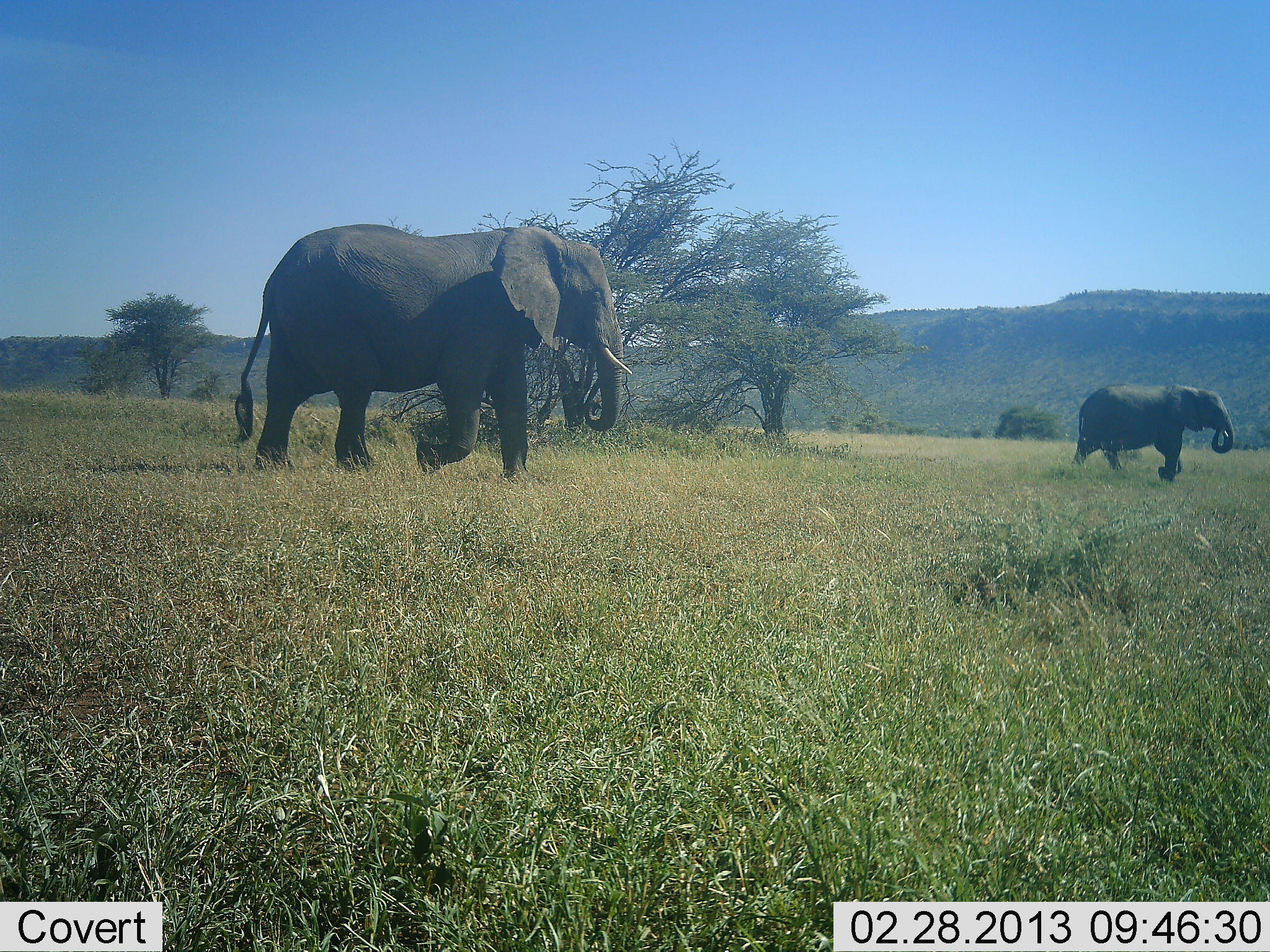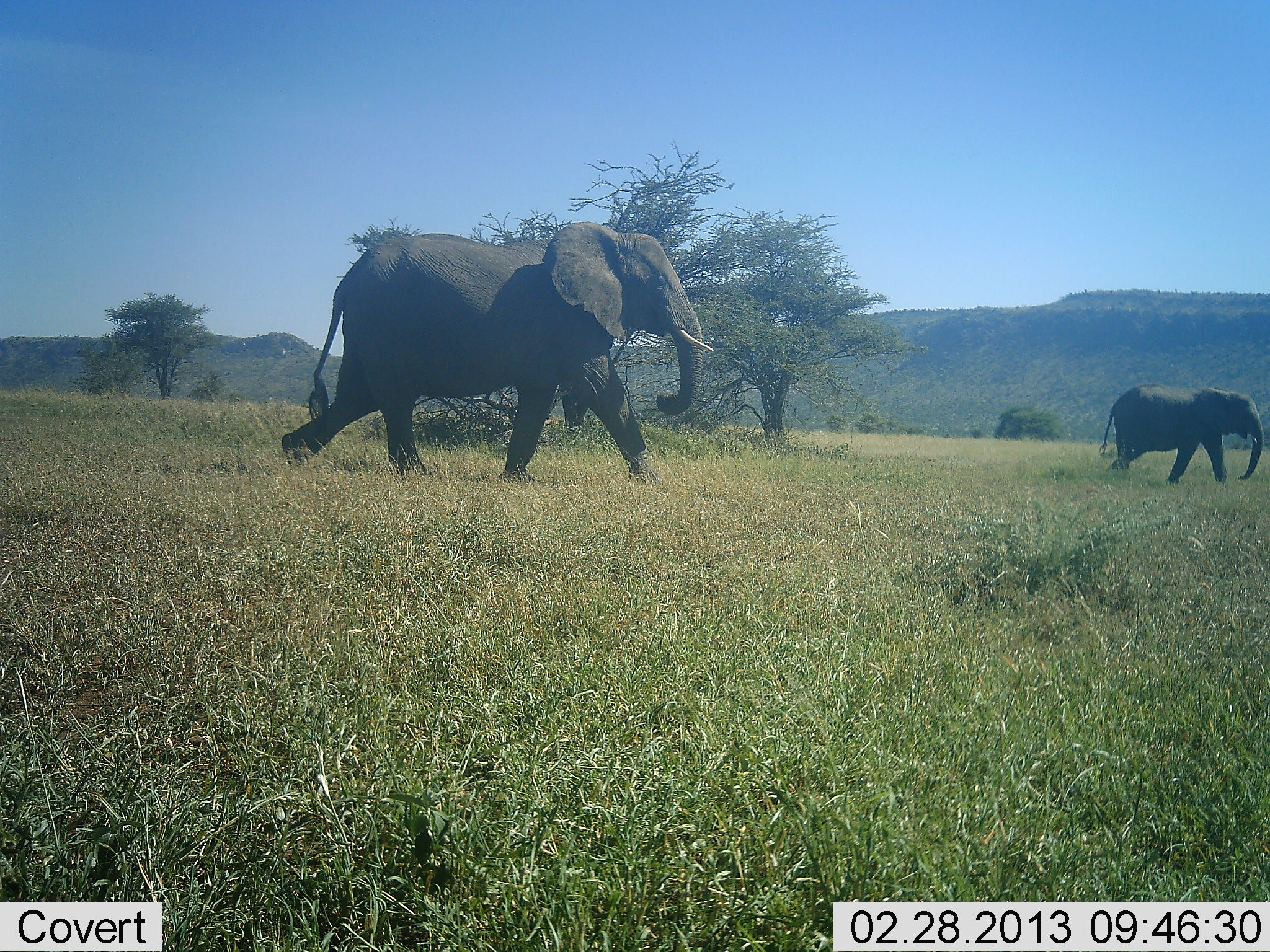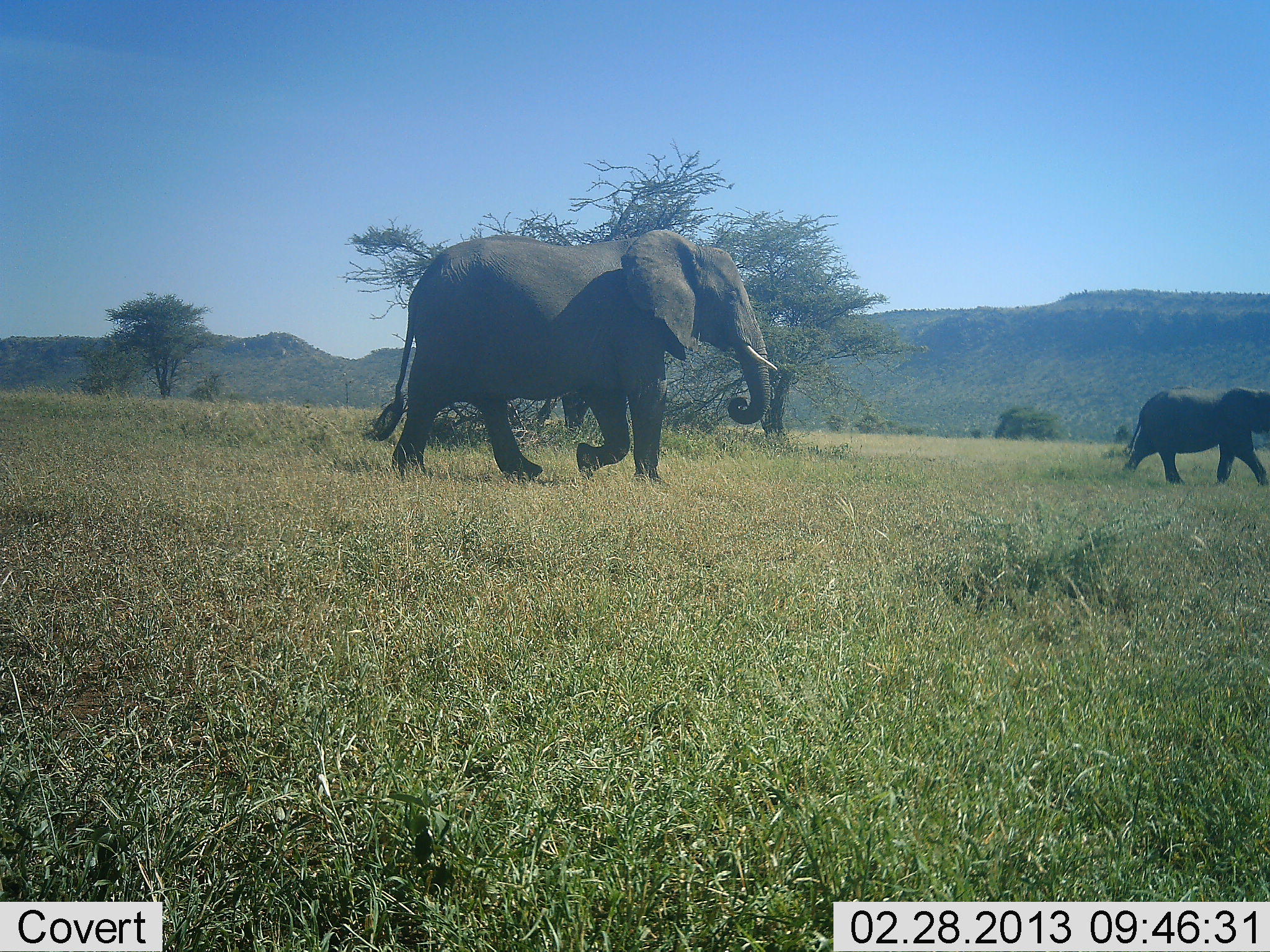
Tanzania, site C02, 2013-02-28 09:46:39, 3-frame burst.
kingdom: Animalia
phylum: Chordata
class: Mammalia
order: Proboscidea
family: Elephantidae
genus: Loxodonta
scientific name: Loxodonta africana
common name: african bush elephant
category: elephant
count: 2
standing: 0%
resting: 0%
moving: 100%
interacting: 0%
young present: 12%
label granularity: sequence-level